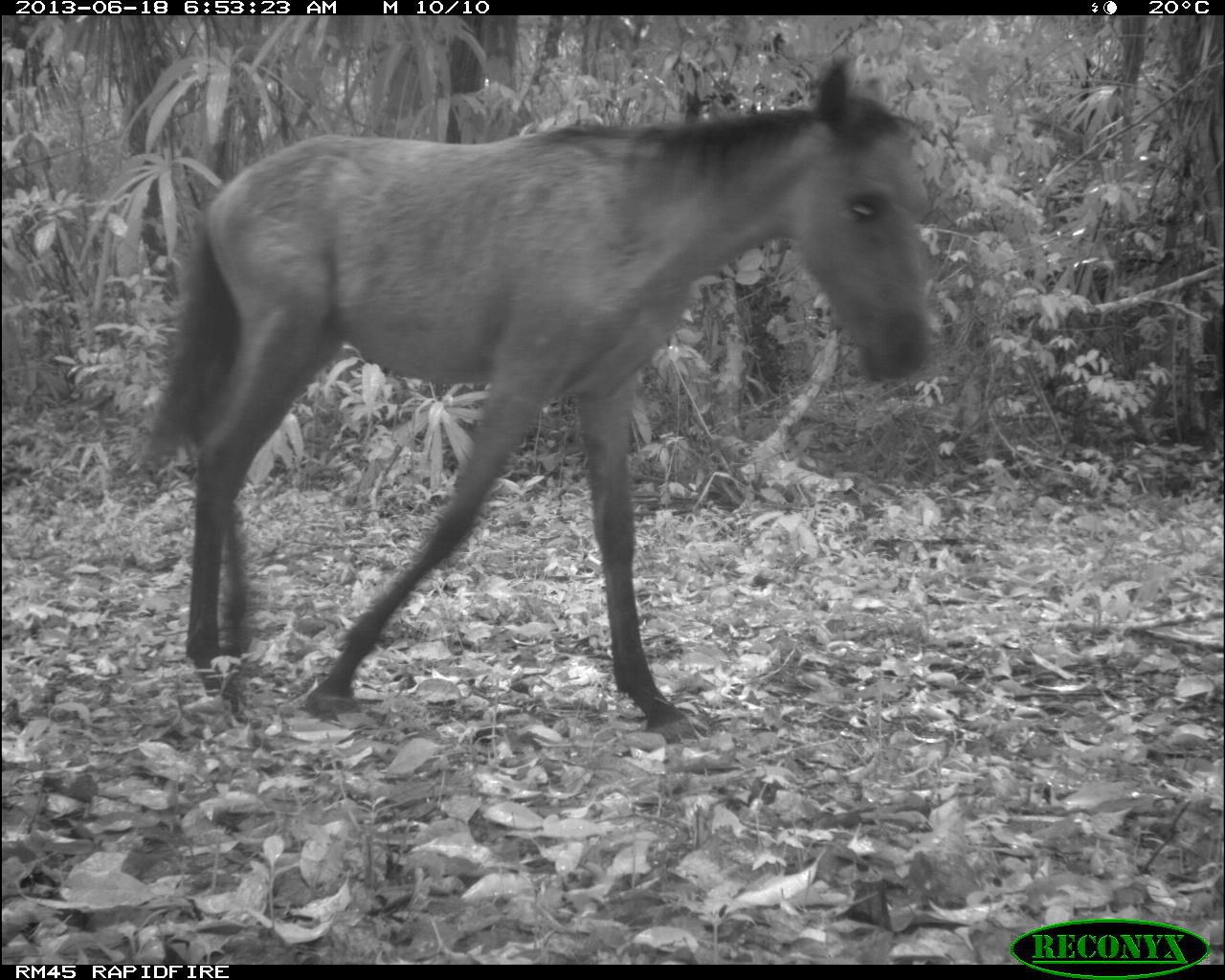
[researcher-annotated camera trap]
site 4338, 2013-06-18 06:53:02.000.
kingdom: Animalia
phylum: Chordata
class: Mammalia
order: Perissodactyla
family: Equidae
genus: Equus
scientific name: Equus ferus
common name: wild horse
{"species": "Equus ferus (wild horse)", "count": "1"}